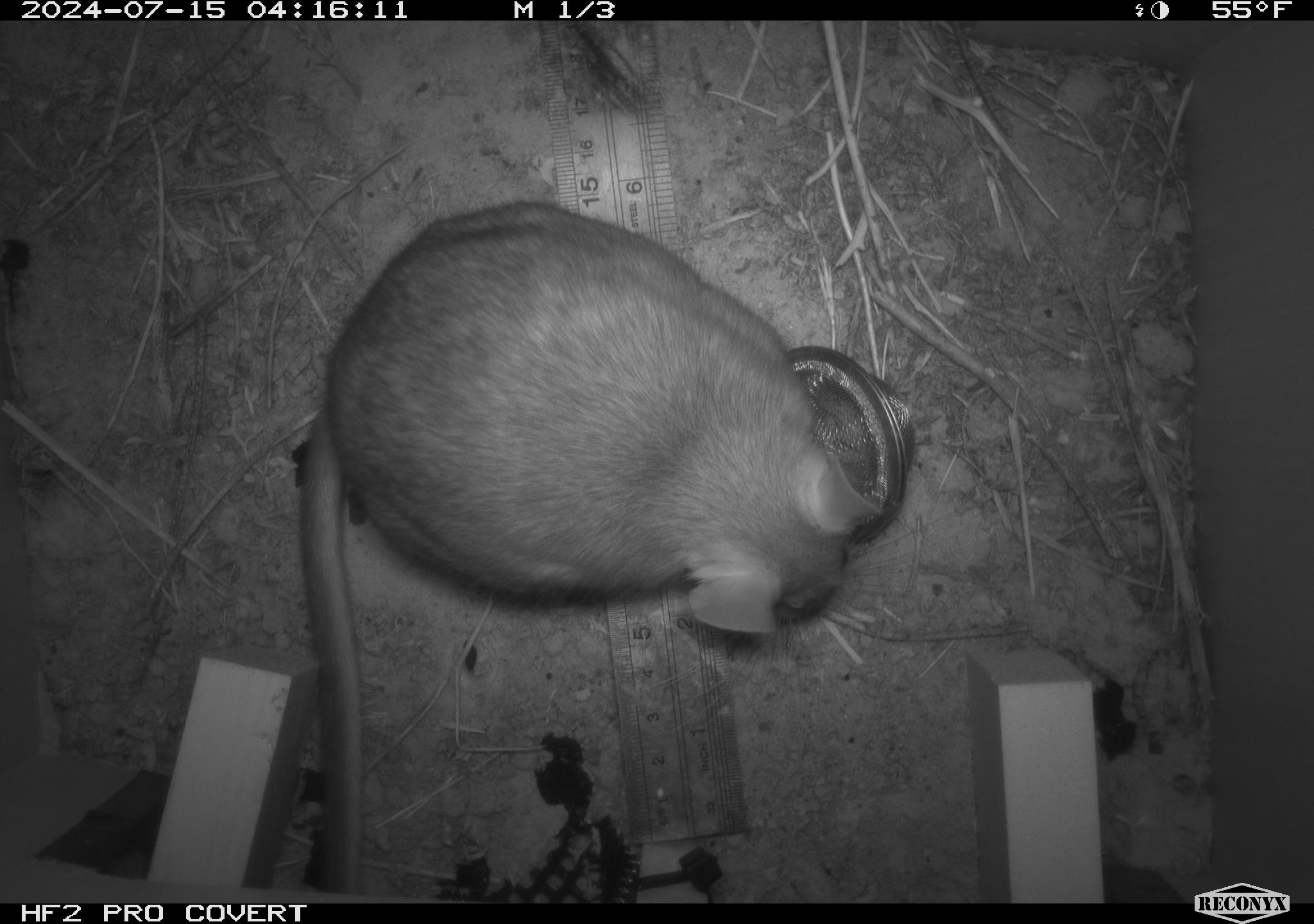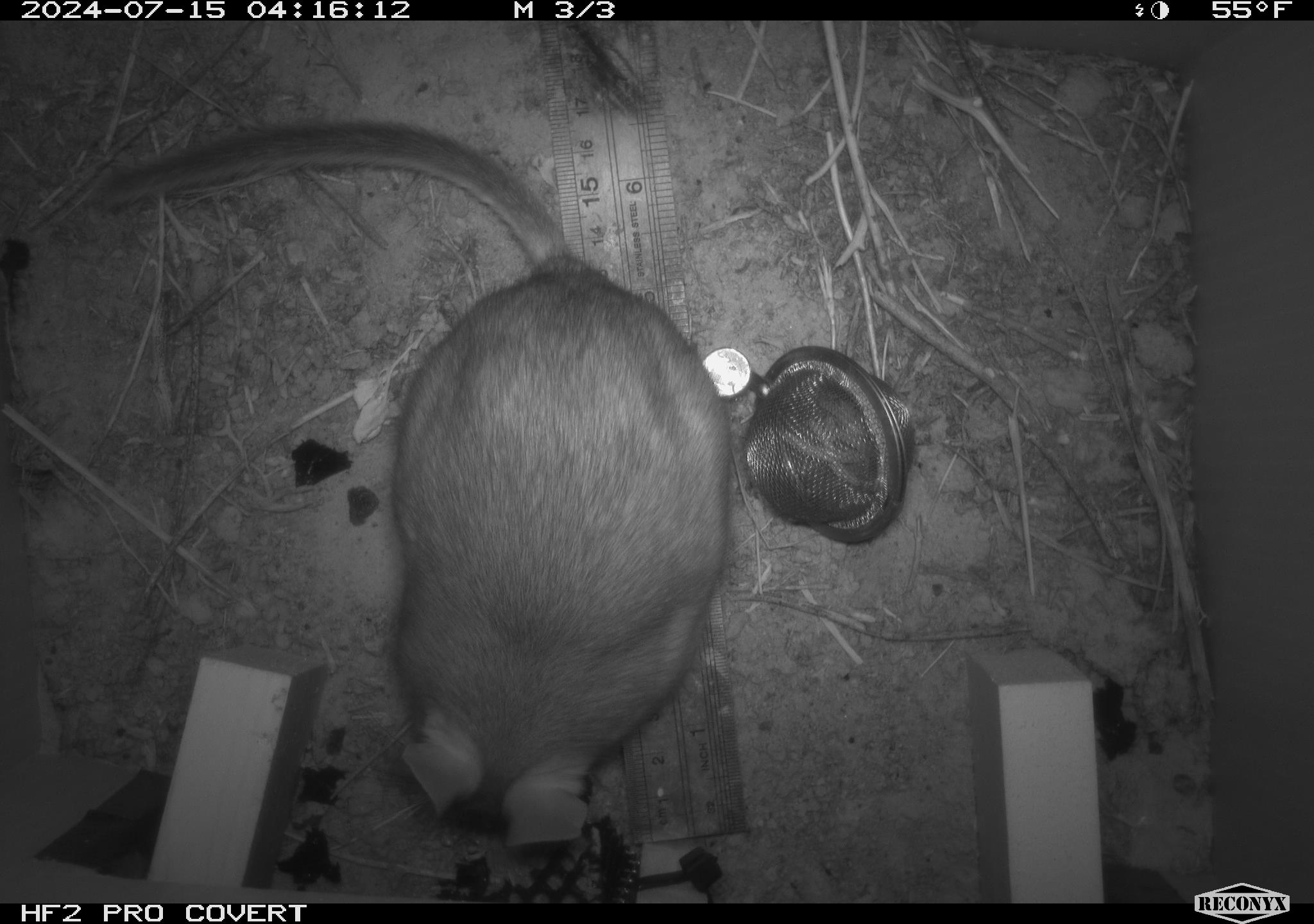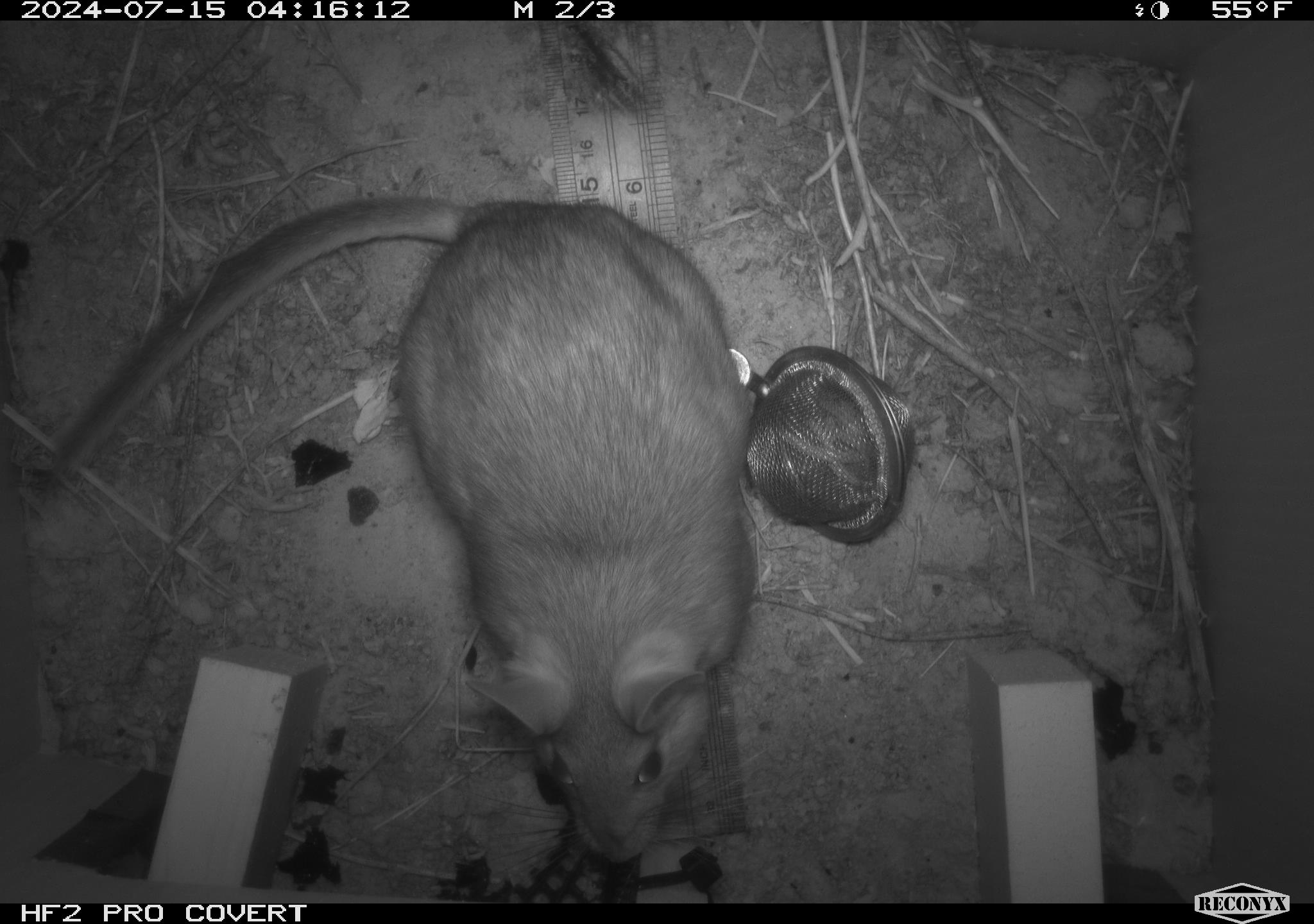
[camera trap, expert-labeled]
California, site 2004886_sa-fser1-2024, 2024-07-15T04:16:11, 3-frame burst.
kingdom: Animalia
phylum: Chordata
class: Mammalia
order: Rodentia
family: Cricetidae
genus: Neotoma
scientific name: Neotoma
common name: pack rat or woodrat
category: neotoma species